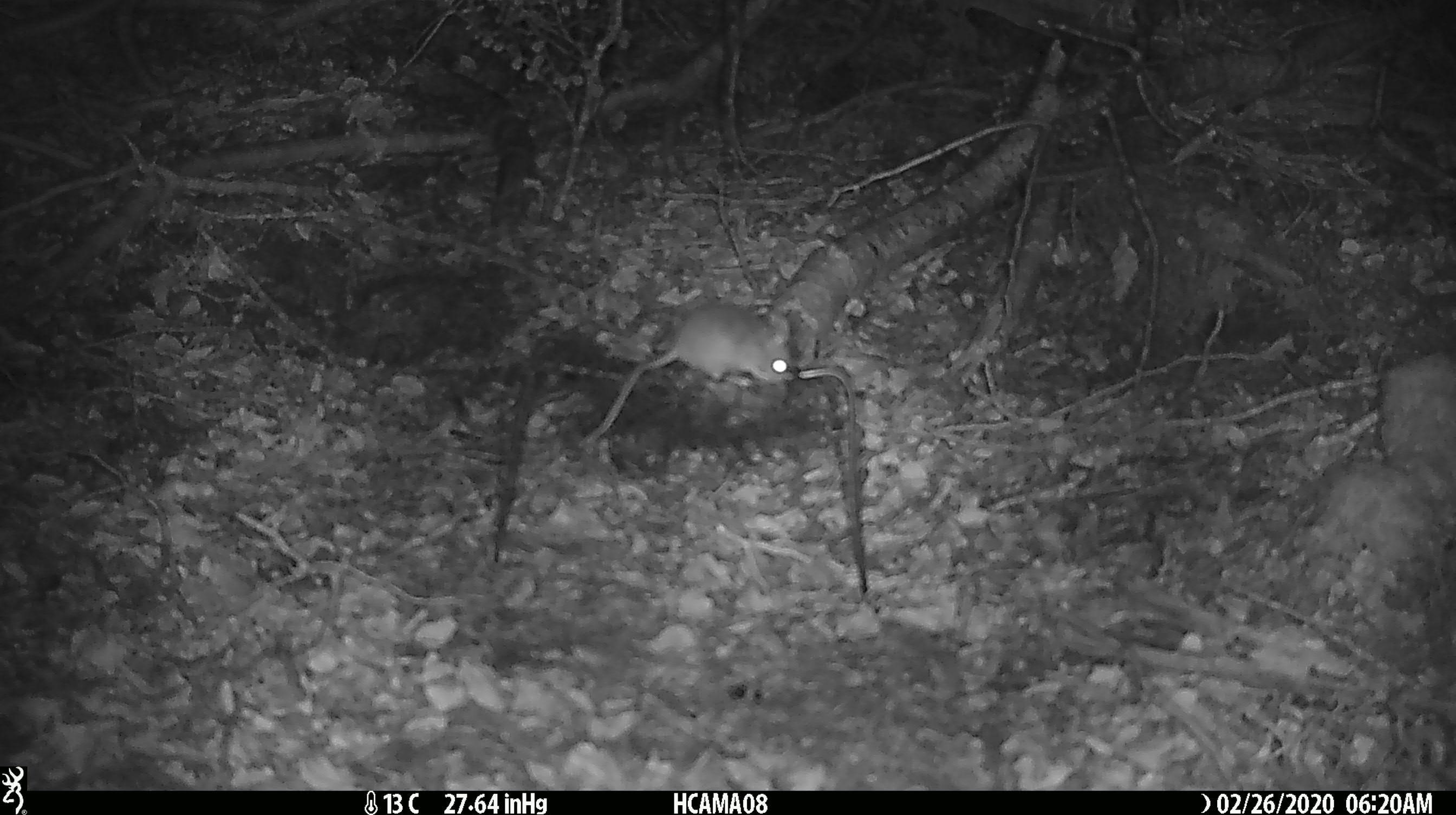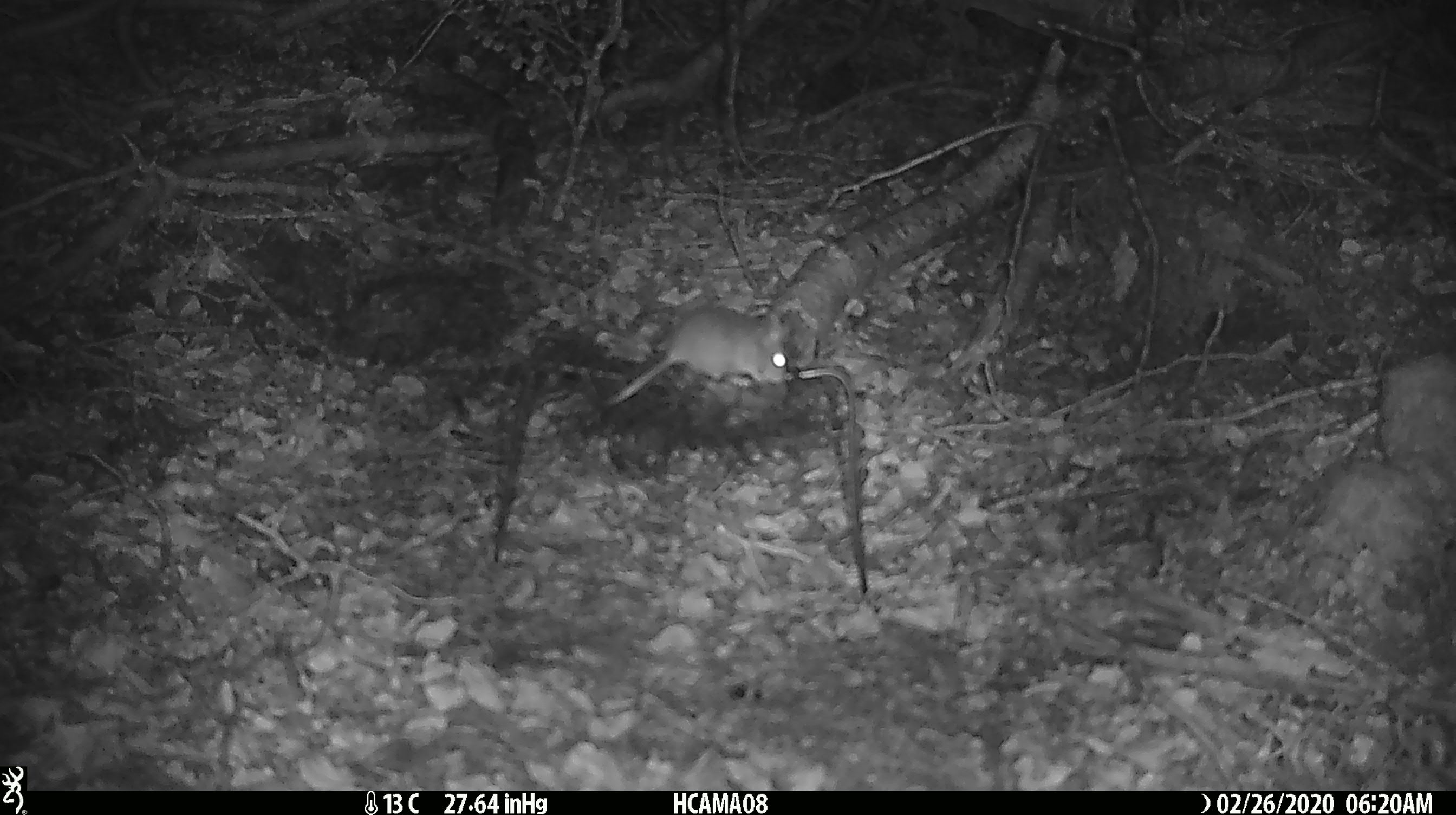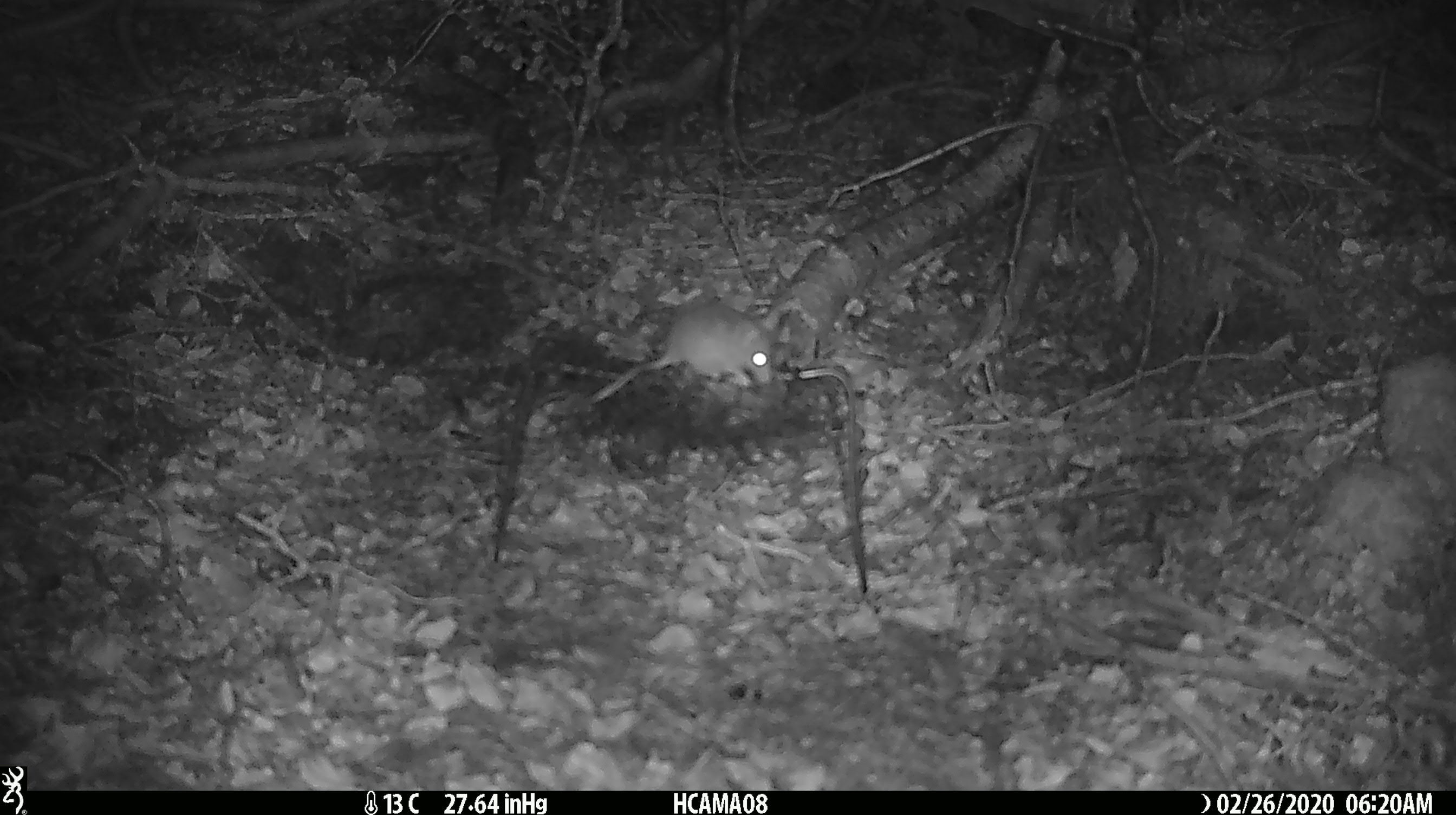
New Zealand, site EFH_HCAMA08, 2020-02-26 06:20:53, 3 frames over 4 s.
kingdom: Animalia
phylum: Chordata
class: Mammalia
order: Rodentia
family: Muridae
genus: Mus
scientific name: Mus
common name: mouse